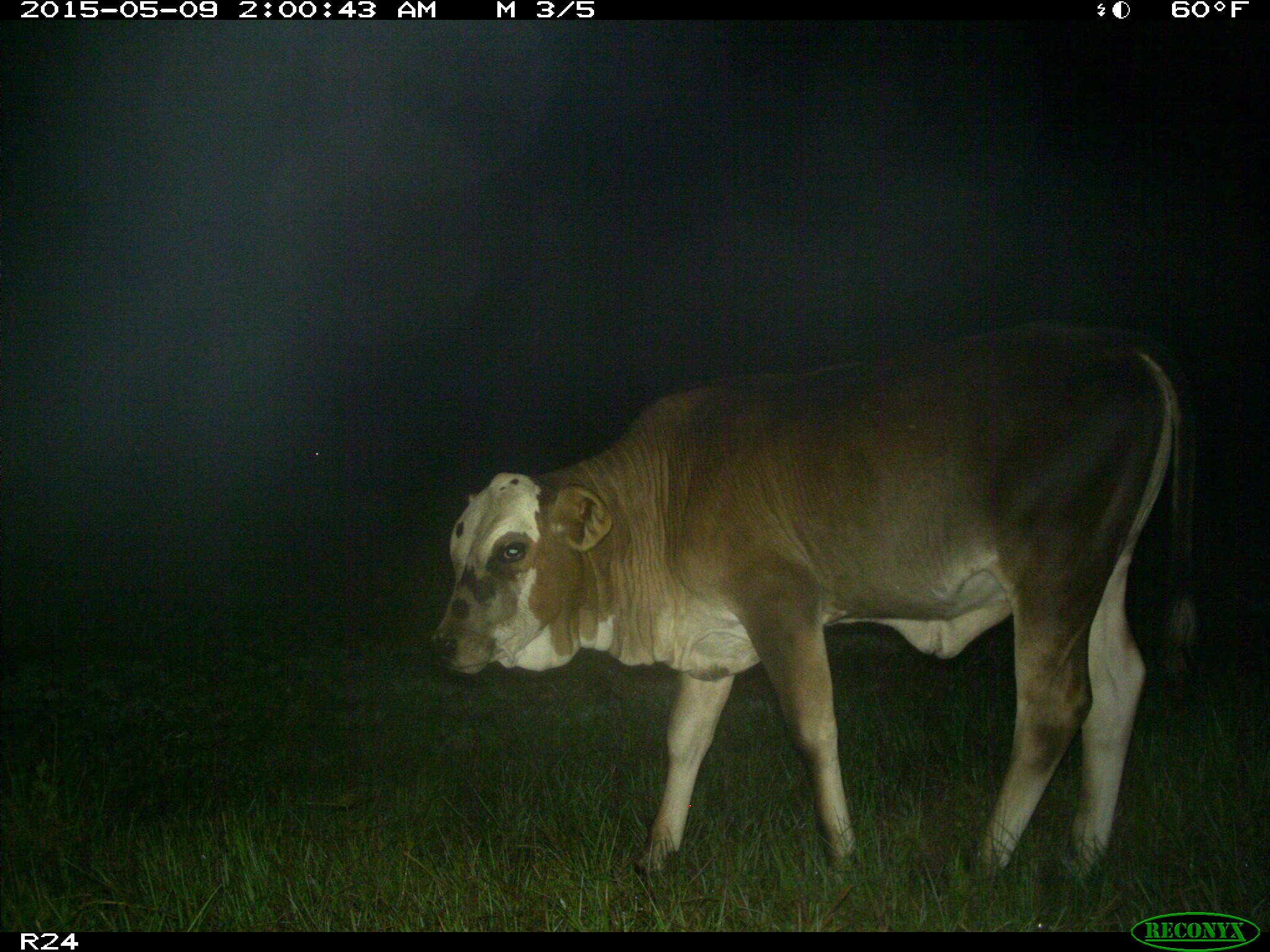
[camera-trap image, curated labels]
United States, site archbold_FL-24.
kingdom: Animalia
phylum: Chordata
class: Mammalia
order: Artiodactyla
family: Bovidae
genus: Bos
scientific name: Bos taurus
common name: domestic cow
Bos taurus (domestic cow).